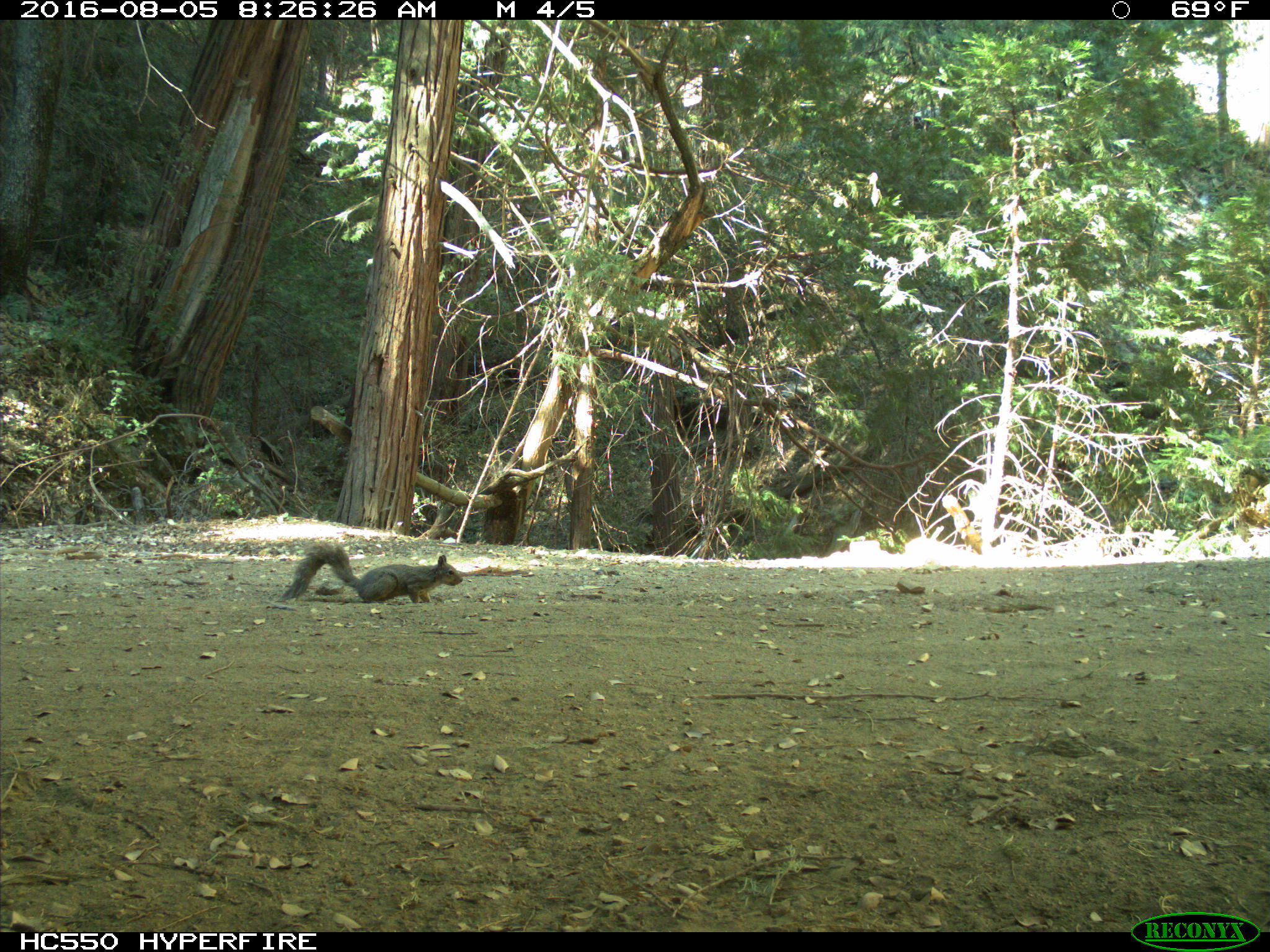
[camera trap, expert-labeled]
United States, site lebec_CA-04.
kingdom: Animalia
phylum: Chordata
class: Mammalia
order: Rodentia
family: Sciuridae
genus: Sciurus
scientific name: Sciurus carolinensis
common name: eastern gray squirrel